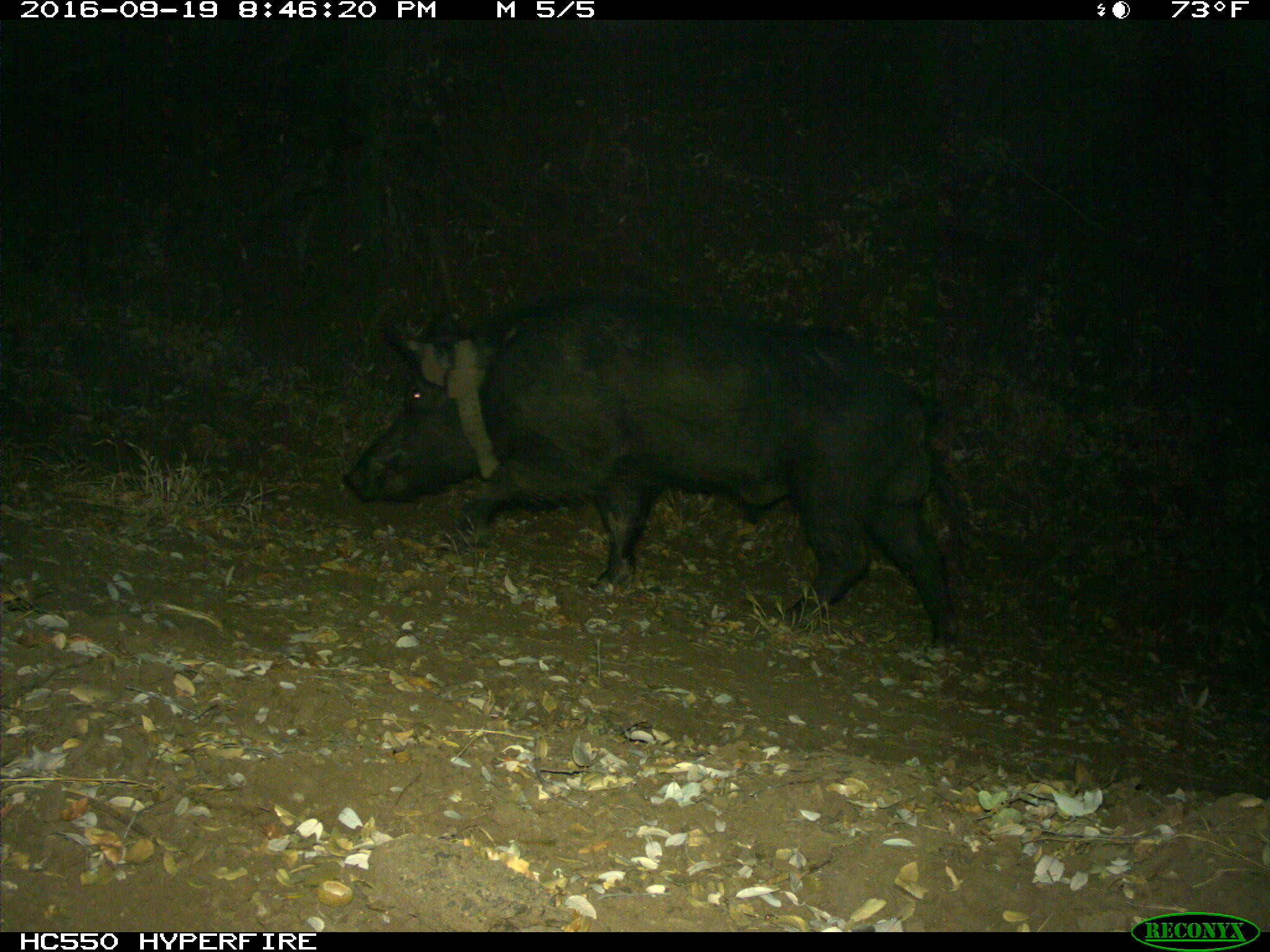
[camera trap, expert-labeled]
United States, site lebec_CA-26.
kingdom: Animalia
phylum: Chordata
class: Mammalia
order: Artiodactyla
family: Suidae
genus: Sus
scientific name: Sus scrofa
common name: wild boar